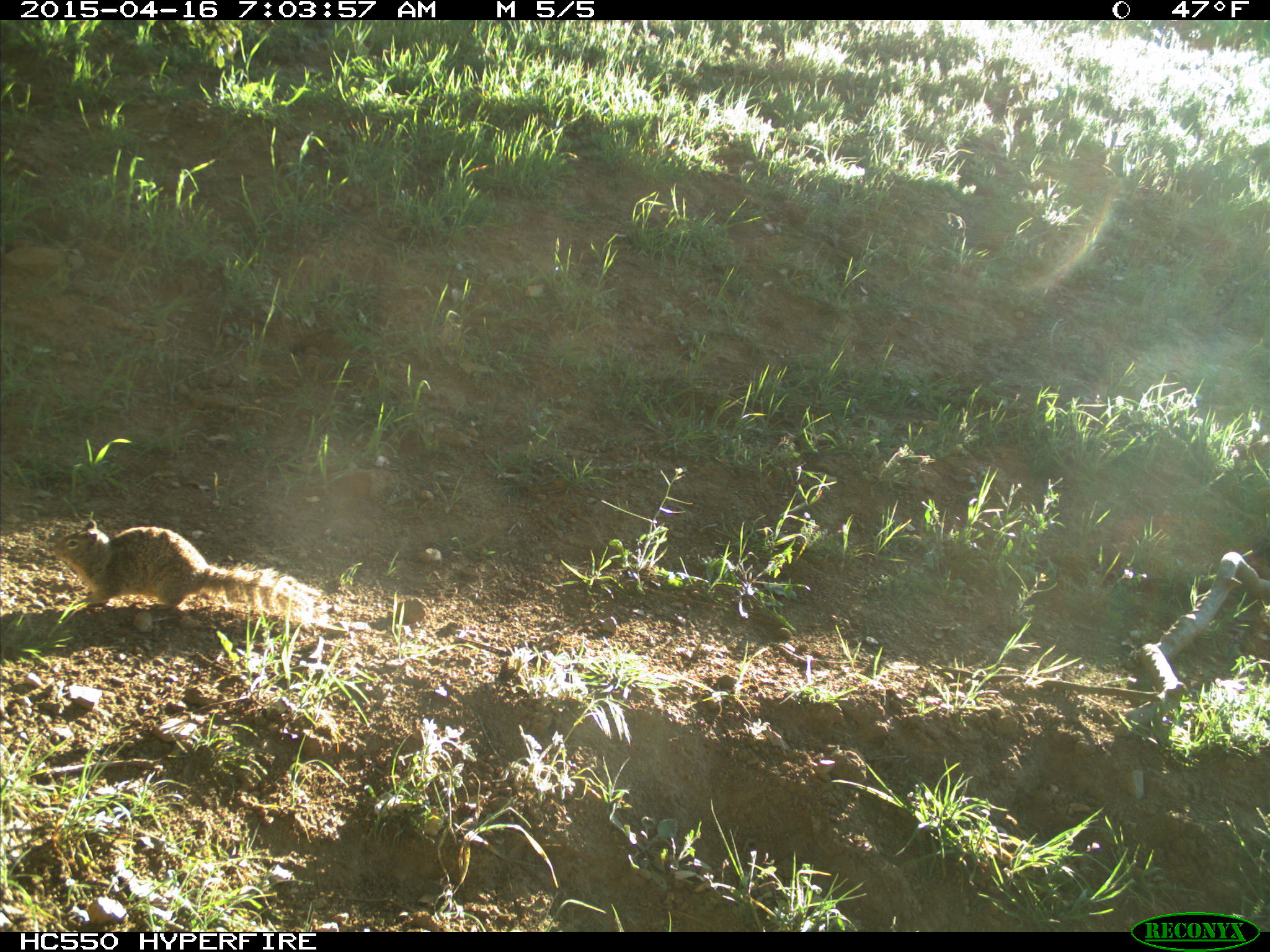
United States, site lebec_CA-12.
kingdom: Animalia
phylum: Chordata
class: Mammalia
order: Rodentia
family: Sciuridae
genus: Otospermophilus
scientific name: Otospermophilus beecheyi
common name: california ground squirrel